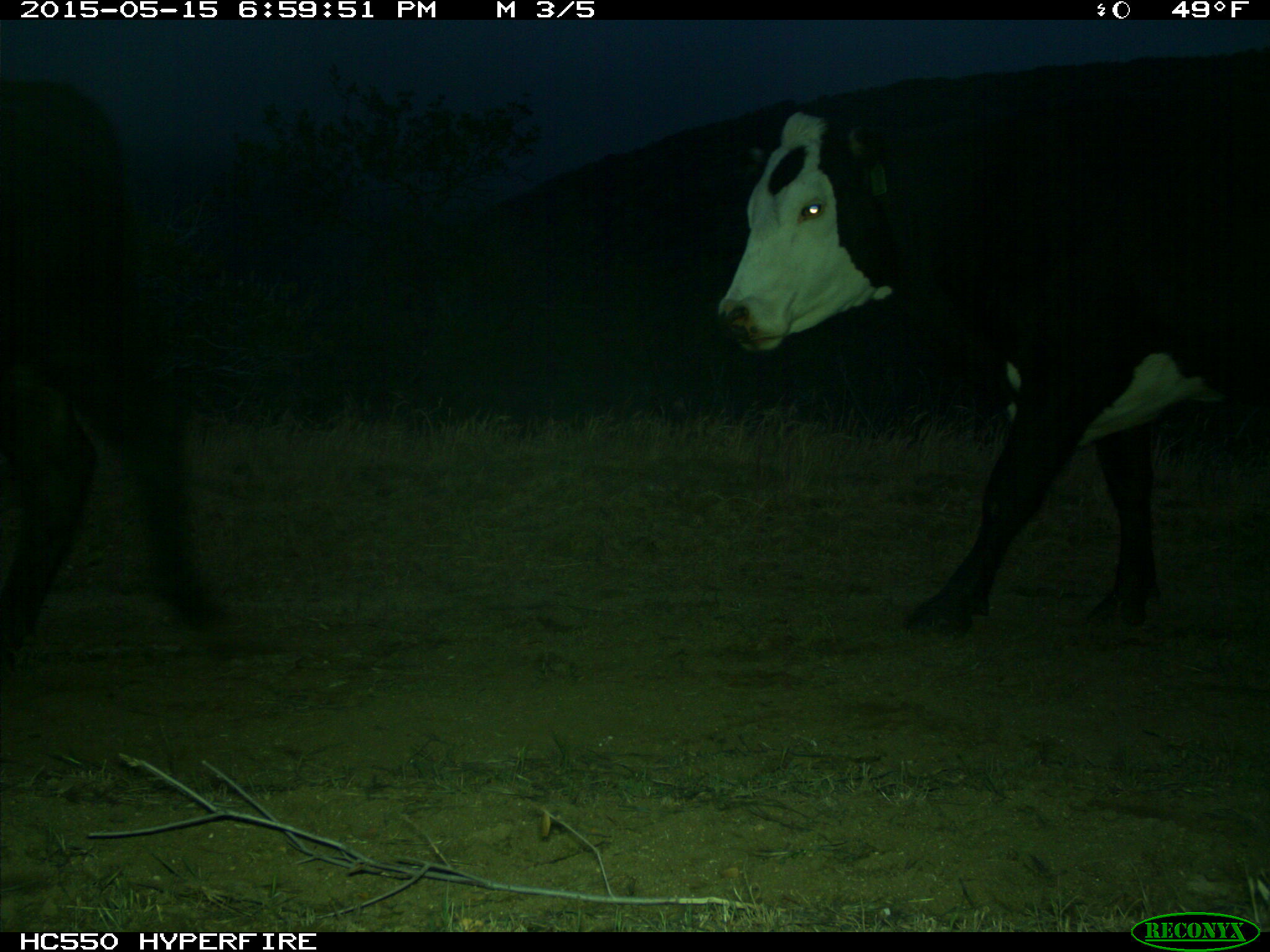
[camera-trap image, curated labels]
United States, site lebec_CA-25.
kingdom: Animalia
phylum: Chordata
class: Mammalia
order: Artiodactyla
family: Bovidae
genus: Bos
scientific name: Bos taurus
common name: domestic cow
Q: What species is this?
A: Bos taurus (domestic cow).